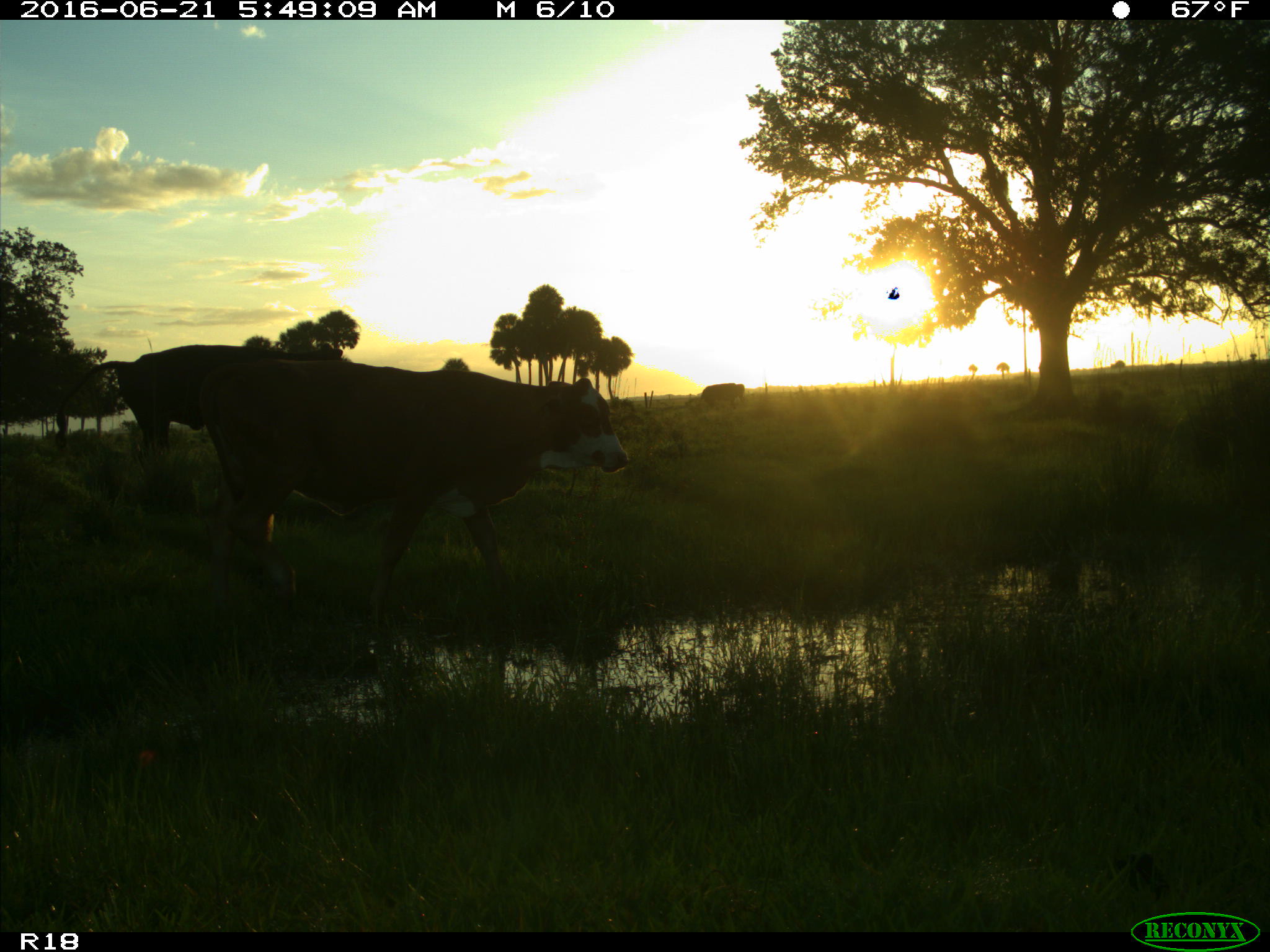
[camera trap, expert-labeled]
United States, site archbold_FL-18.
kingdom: Animalia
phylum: Chordata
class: Mammalia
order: Artiodactyla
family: Bovidae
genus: Bos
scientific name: Bos taurus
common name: domestic cow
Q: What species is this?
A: Bos taurus (domestic cow).